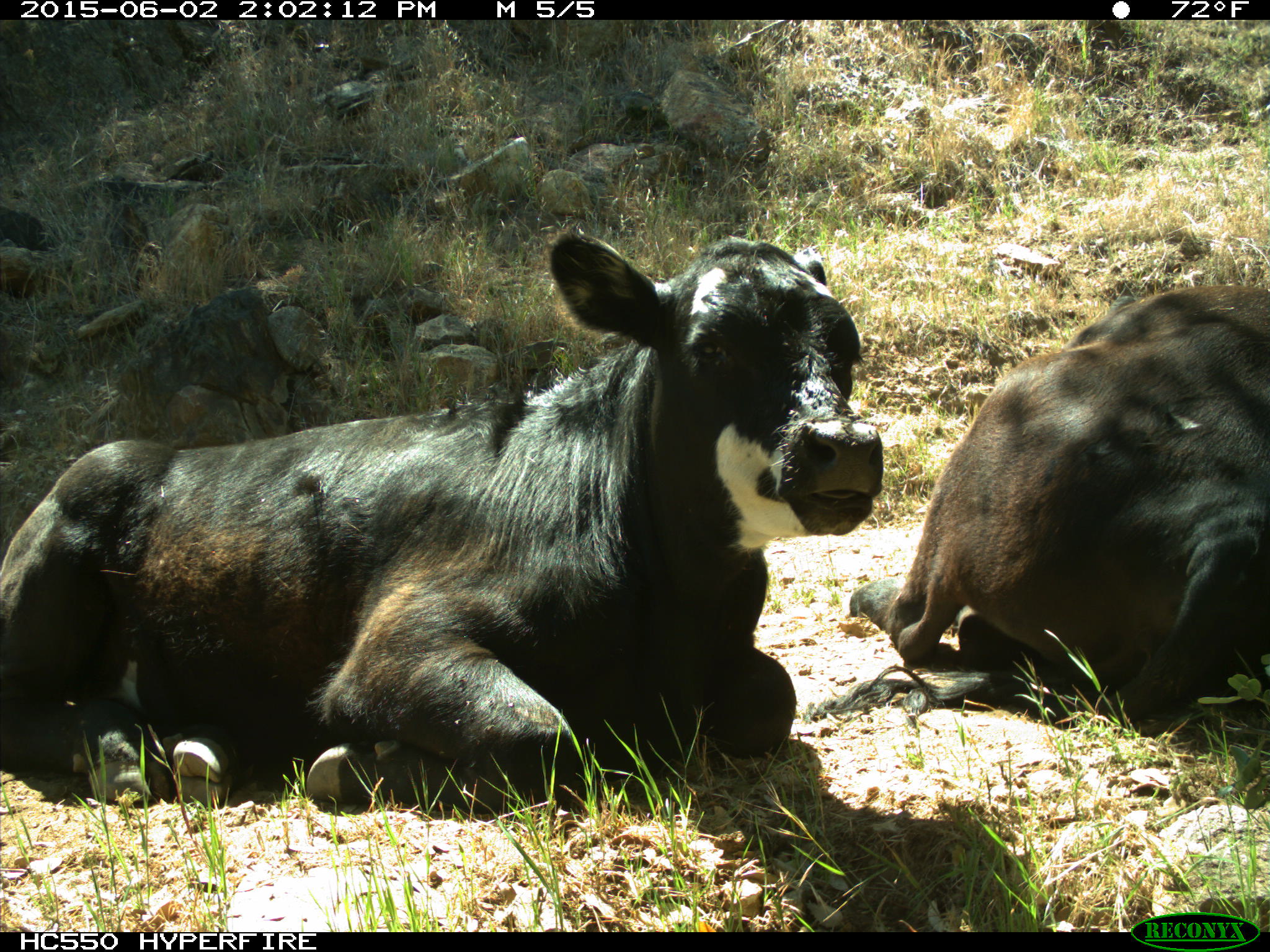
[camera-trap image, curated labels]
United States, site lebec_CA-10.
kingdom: Animalia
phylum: Chordata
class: Mammalia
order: Artiodactyla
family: Bovidae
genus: Bos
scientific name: Bos taurus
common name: domestic cow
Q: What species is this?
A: Bos taurus (domestic cow).